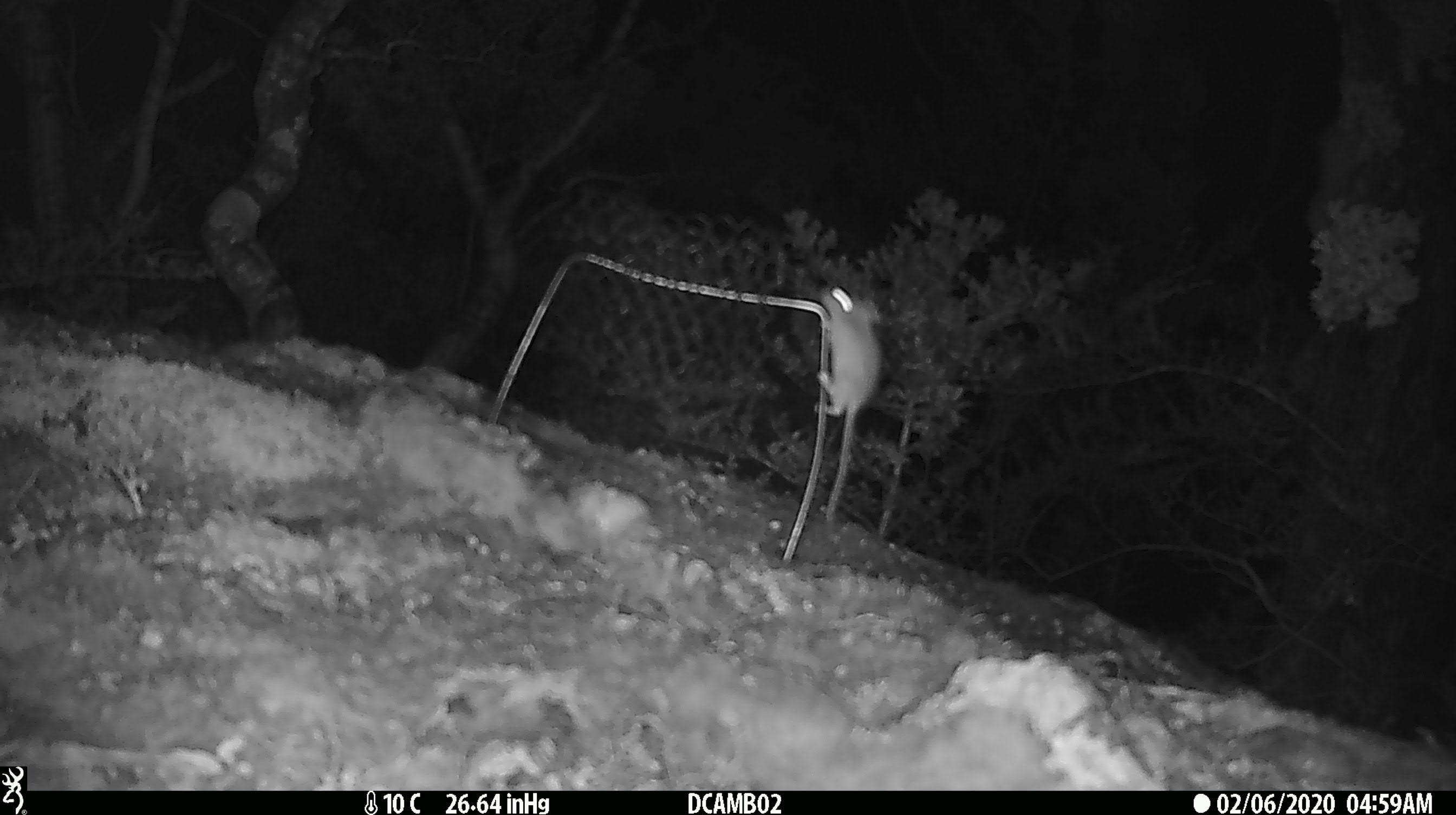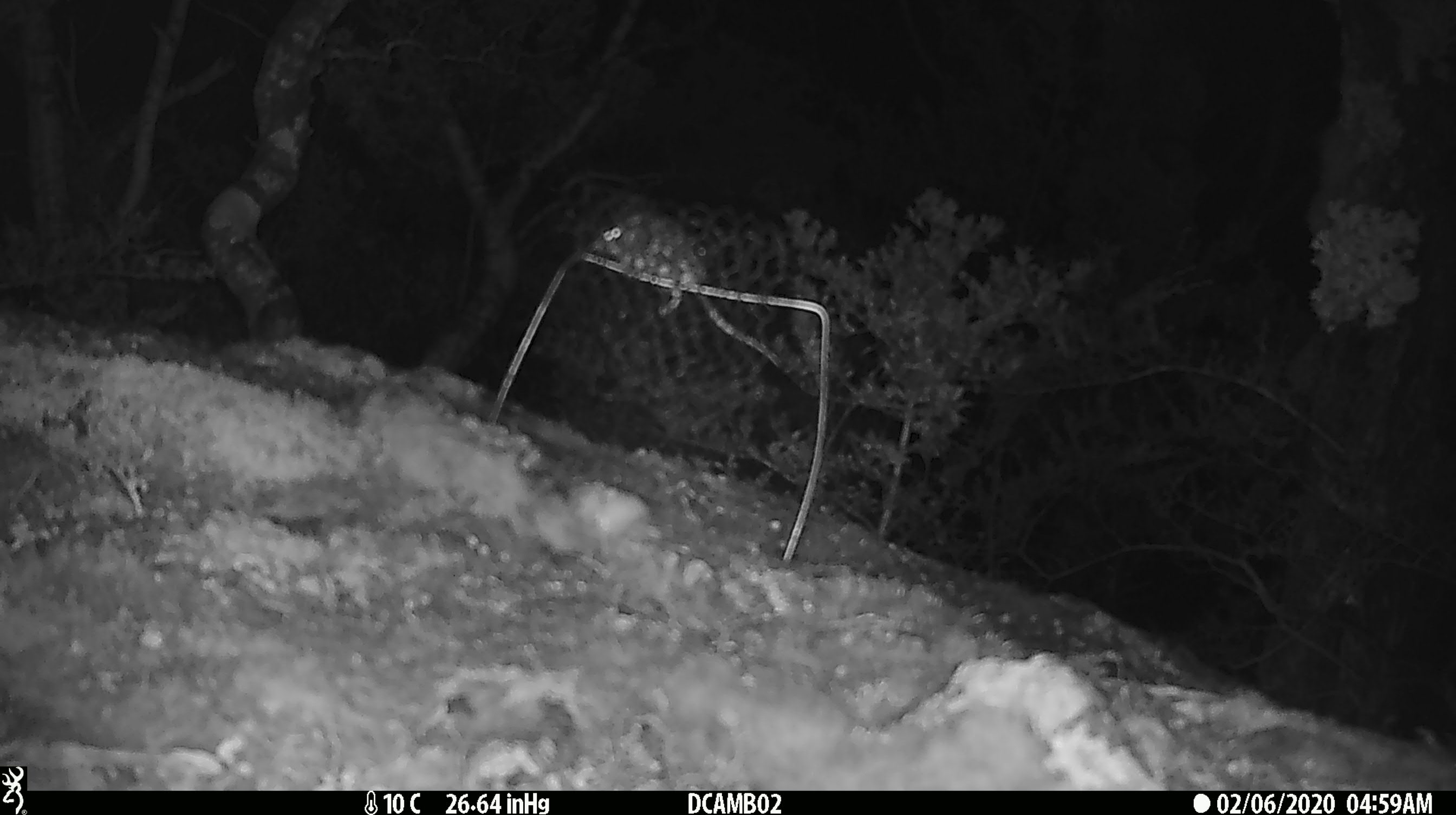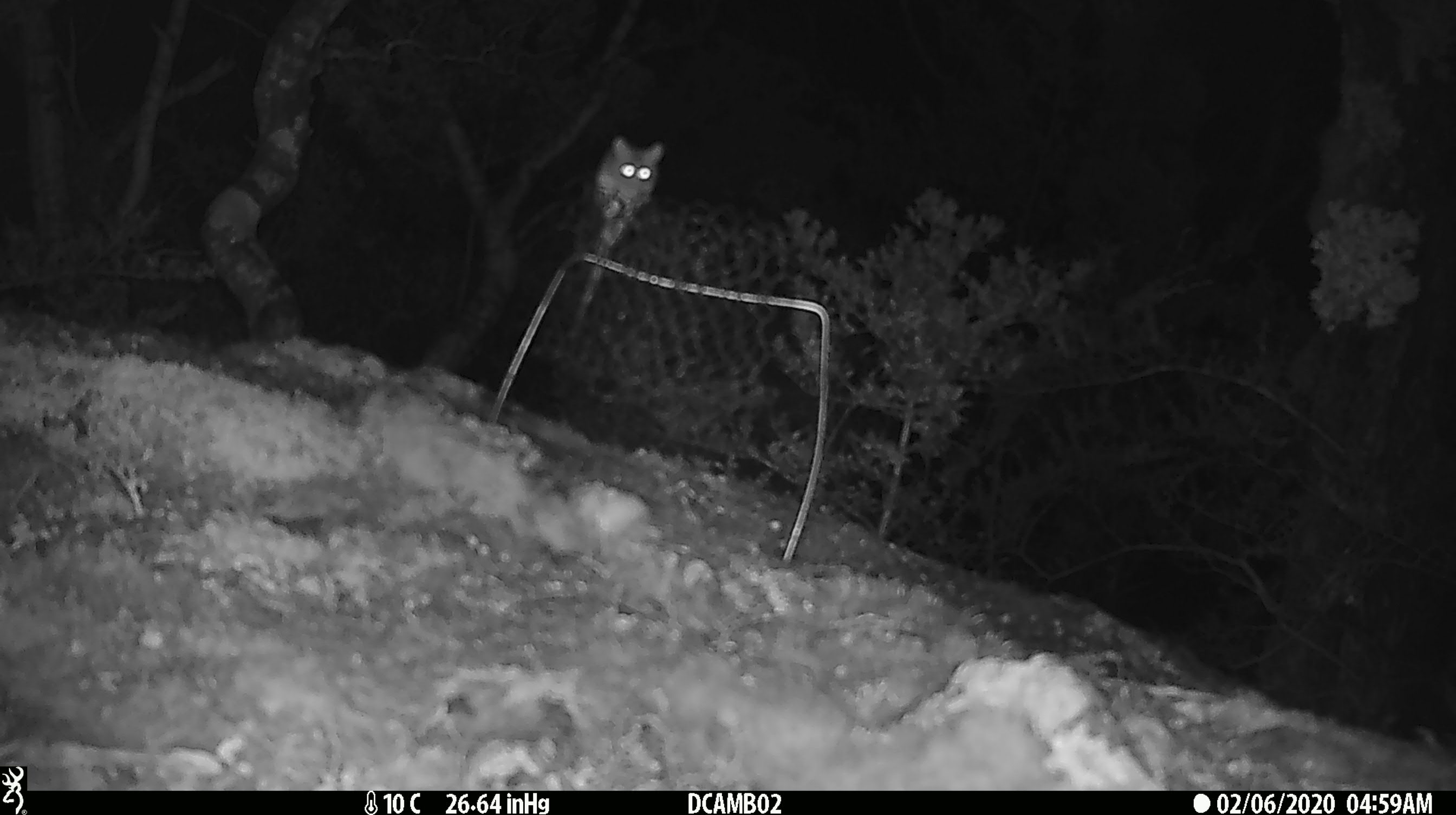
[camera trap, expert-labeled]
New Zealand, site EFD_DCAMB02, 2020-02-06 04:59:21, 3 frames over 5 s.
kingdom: Animalia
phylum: Chordata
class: Mammalia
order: Rodentia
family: Muridae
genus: Mus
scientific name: Mus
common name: mouse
Mouse (Mus).